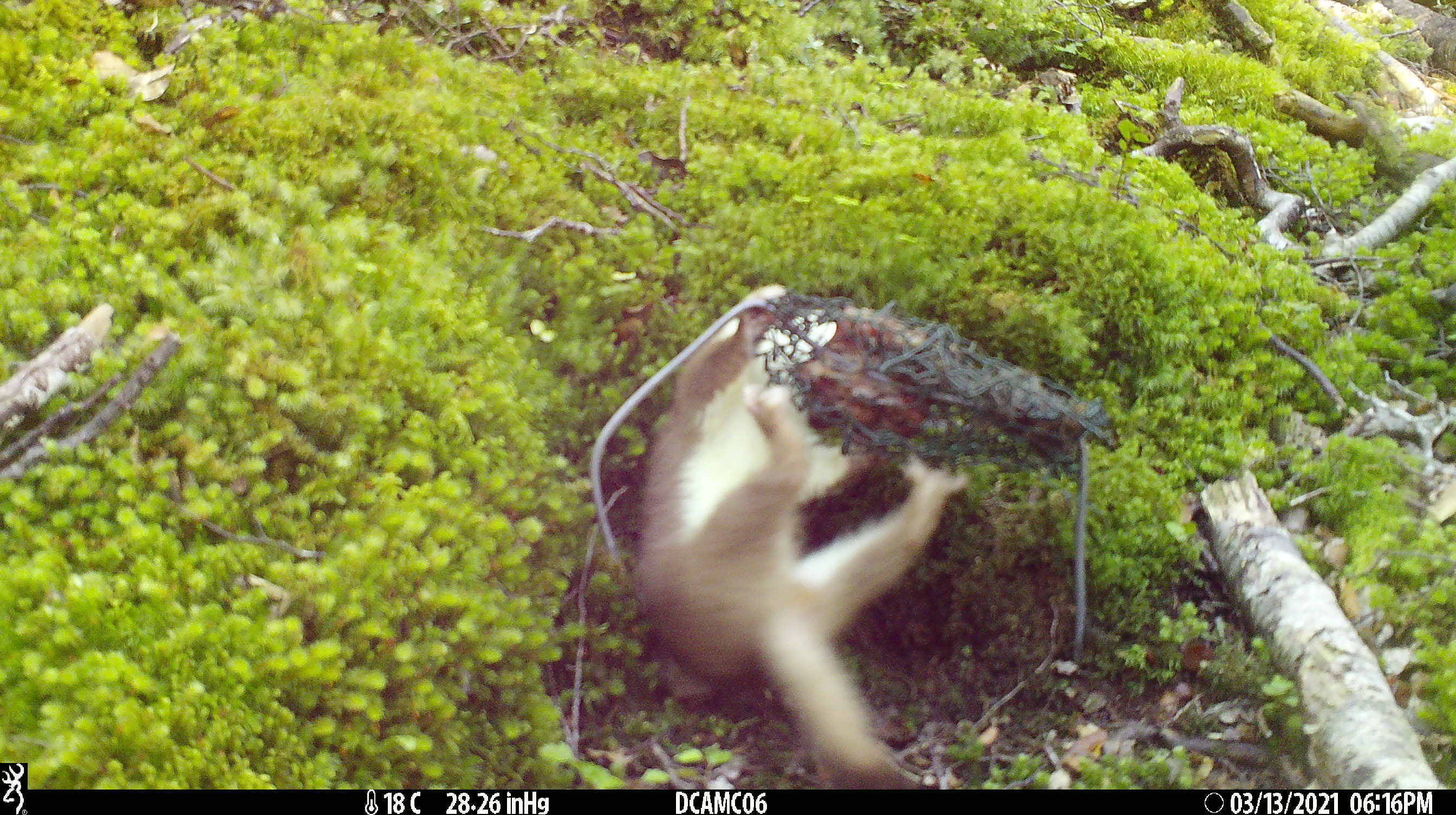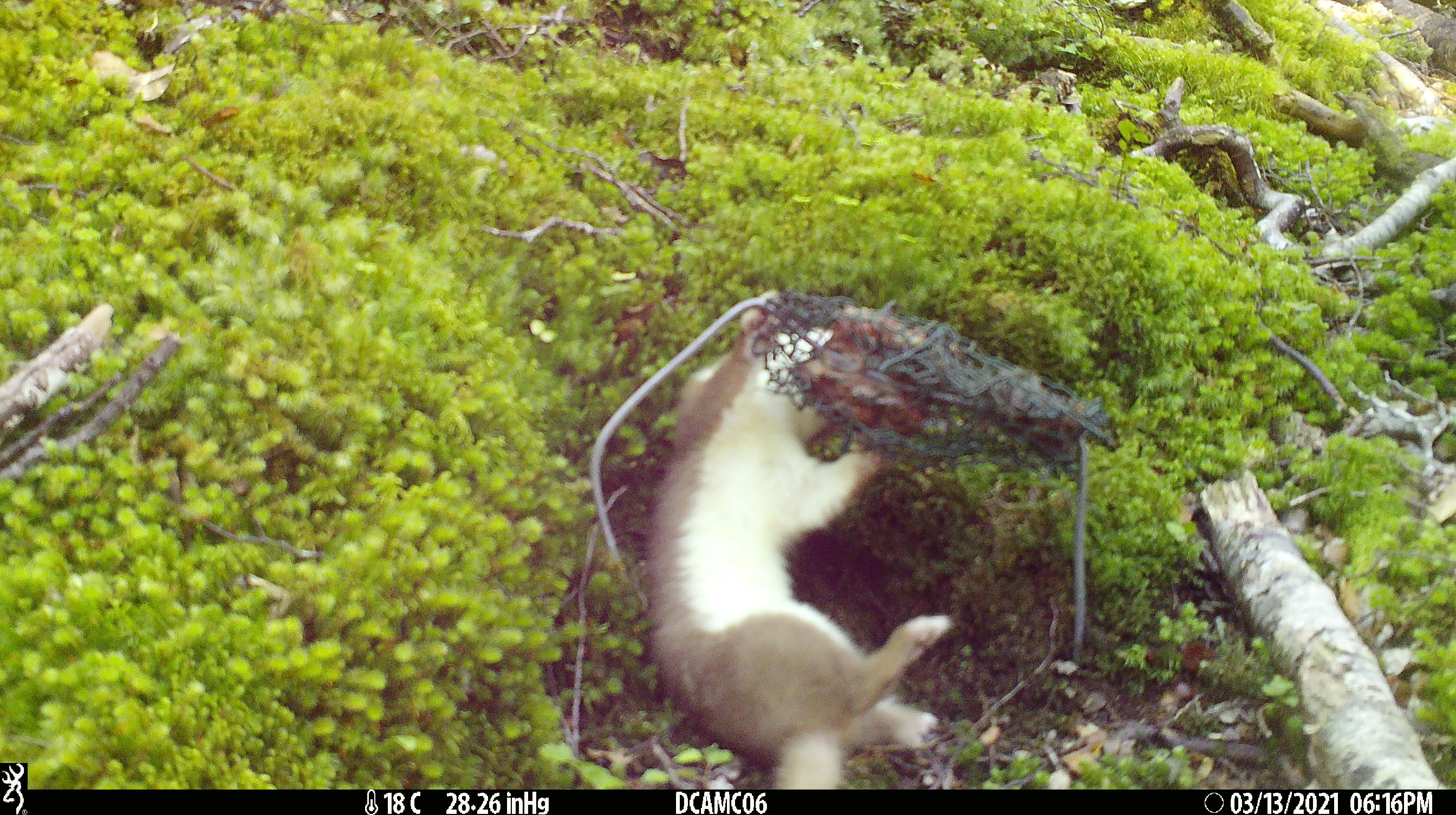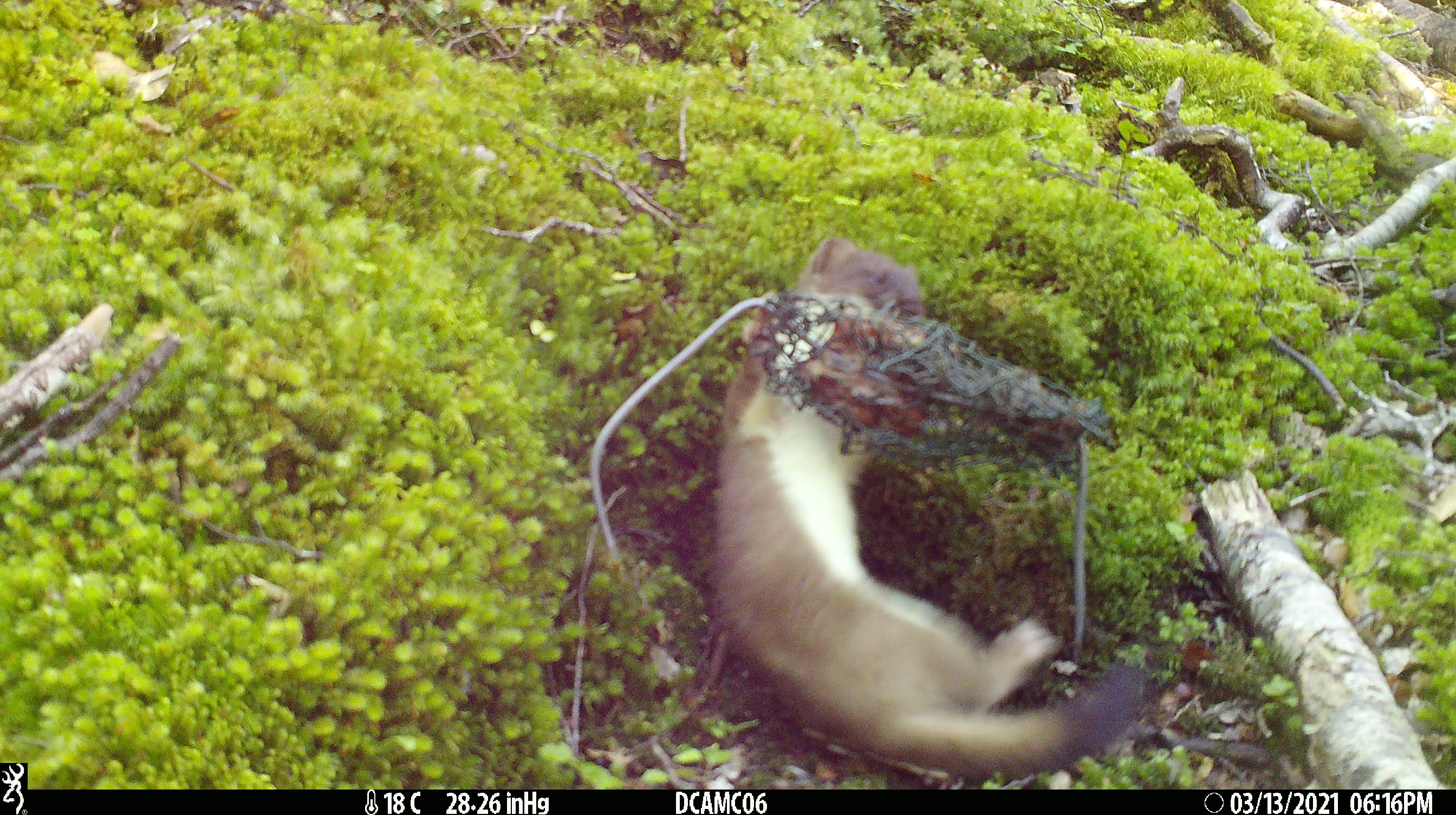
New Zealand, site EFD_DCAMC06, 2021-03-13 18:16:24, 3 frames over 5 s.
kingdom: Animalia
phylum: Chordata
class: Mammalia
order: Carnivora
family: Mustelidae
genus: Mustela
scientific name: Mustela erminea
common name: stoat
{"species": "stoat (Mustela erminea)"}